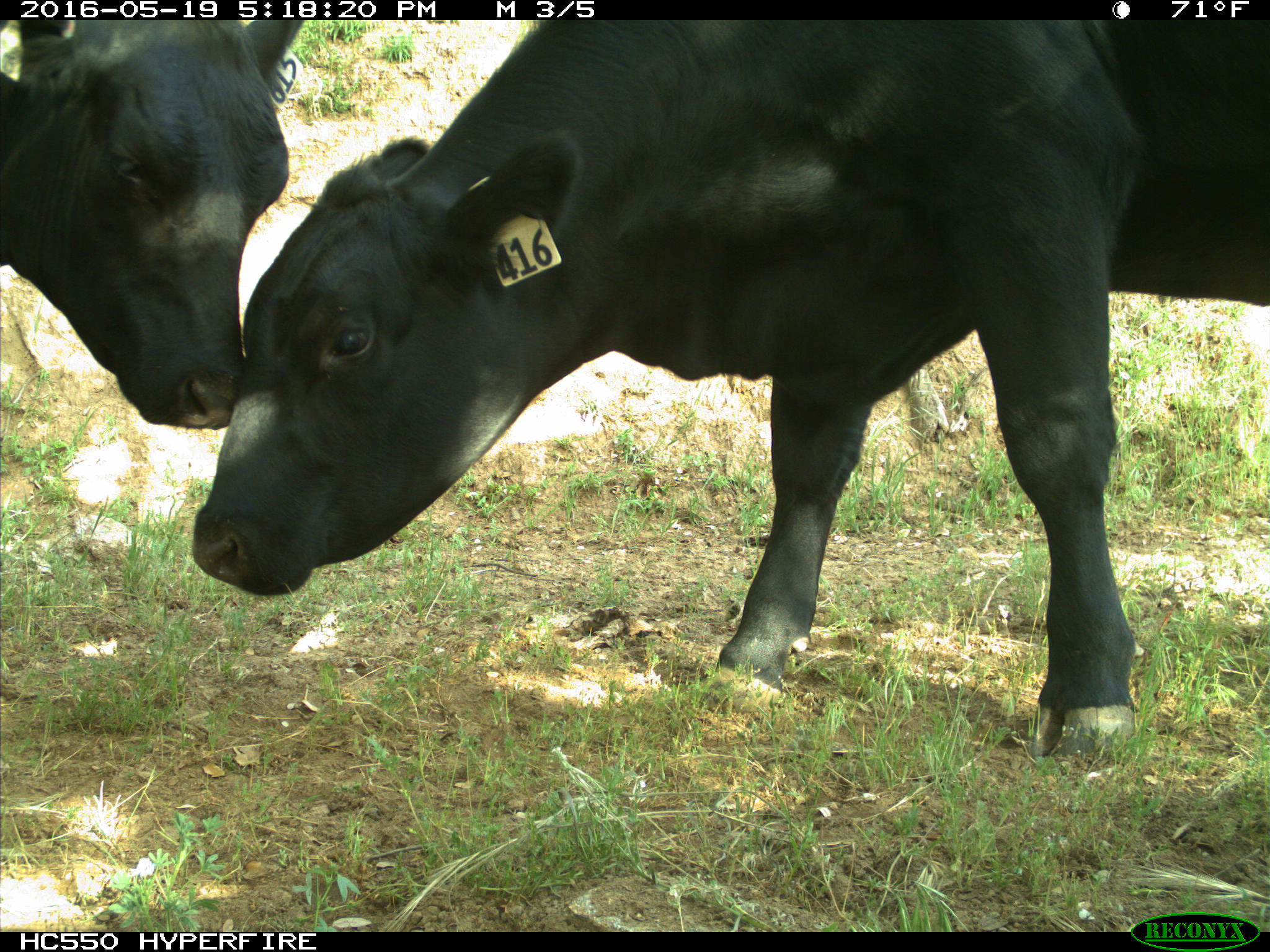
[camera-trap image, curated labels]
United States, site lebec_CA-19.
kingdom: Animalia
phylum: Chordata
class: Mammalia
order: Artiodactyla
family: Bovidae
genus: Bos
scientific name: Bos taurus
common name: domestic cow